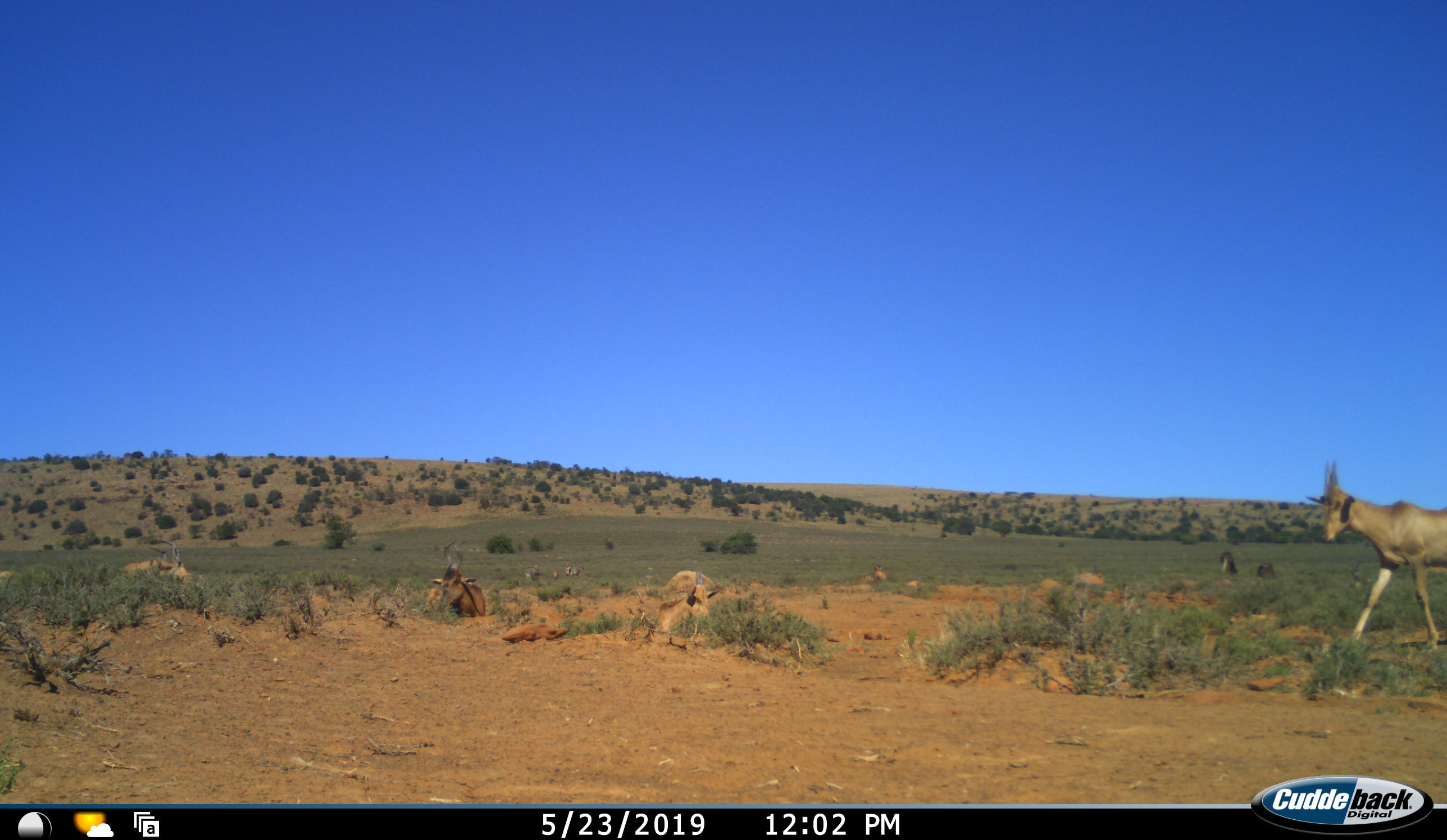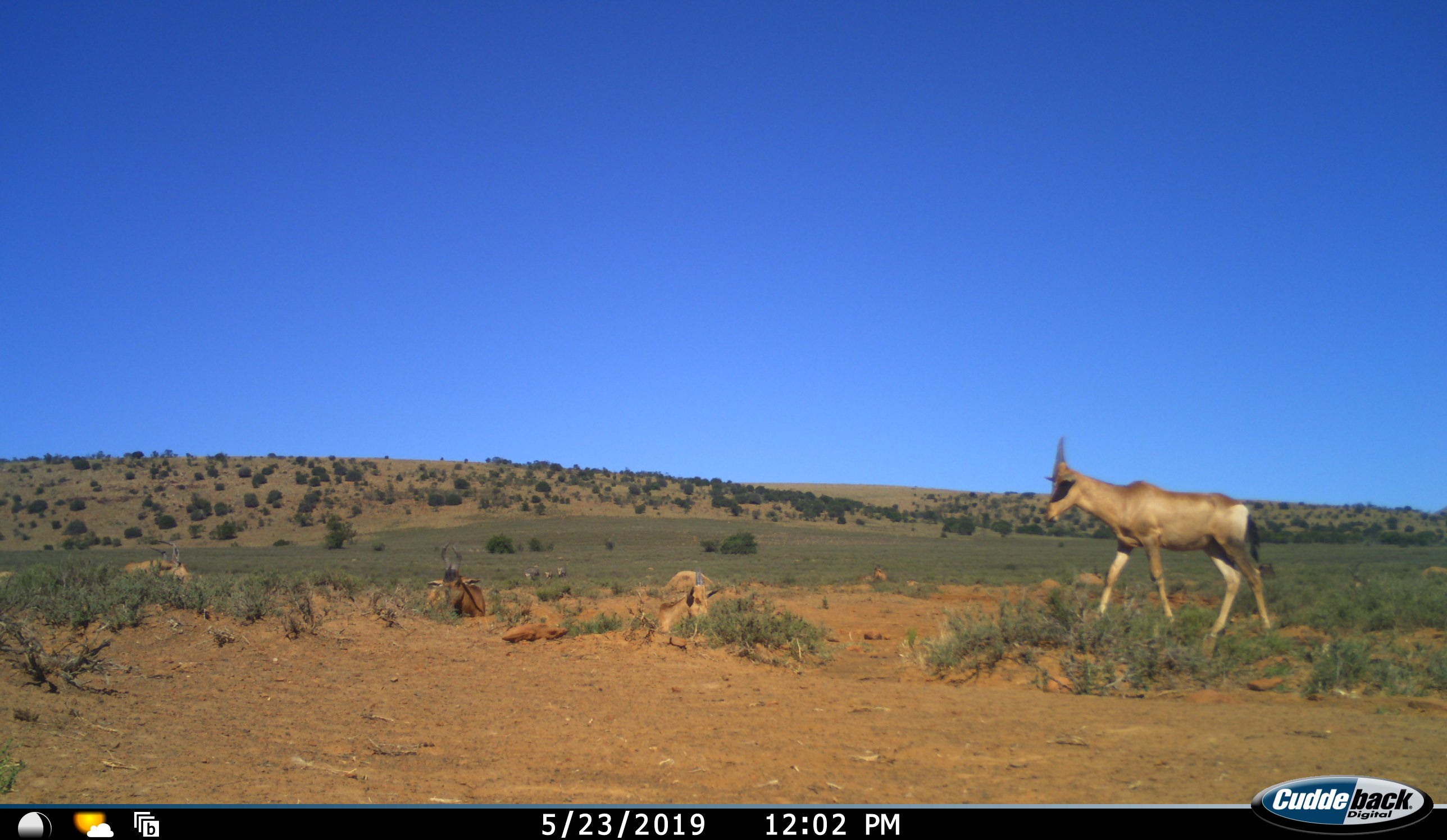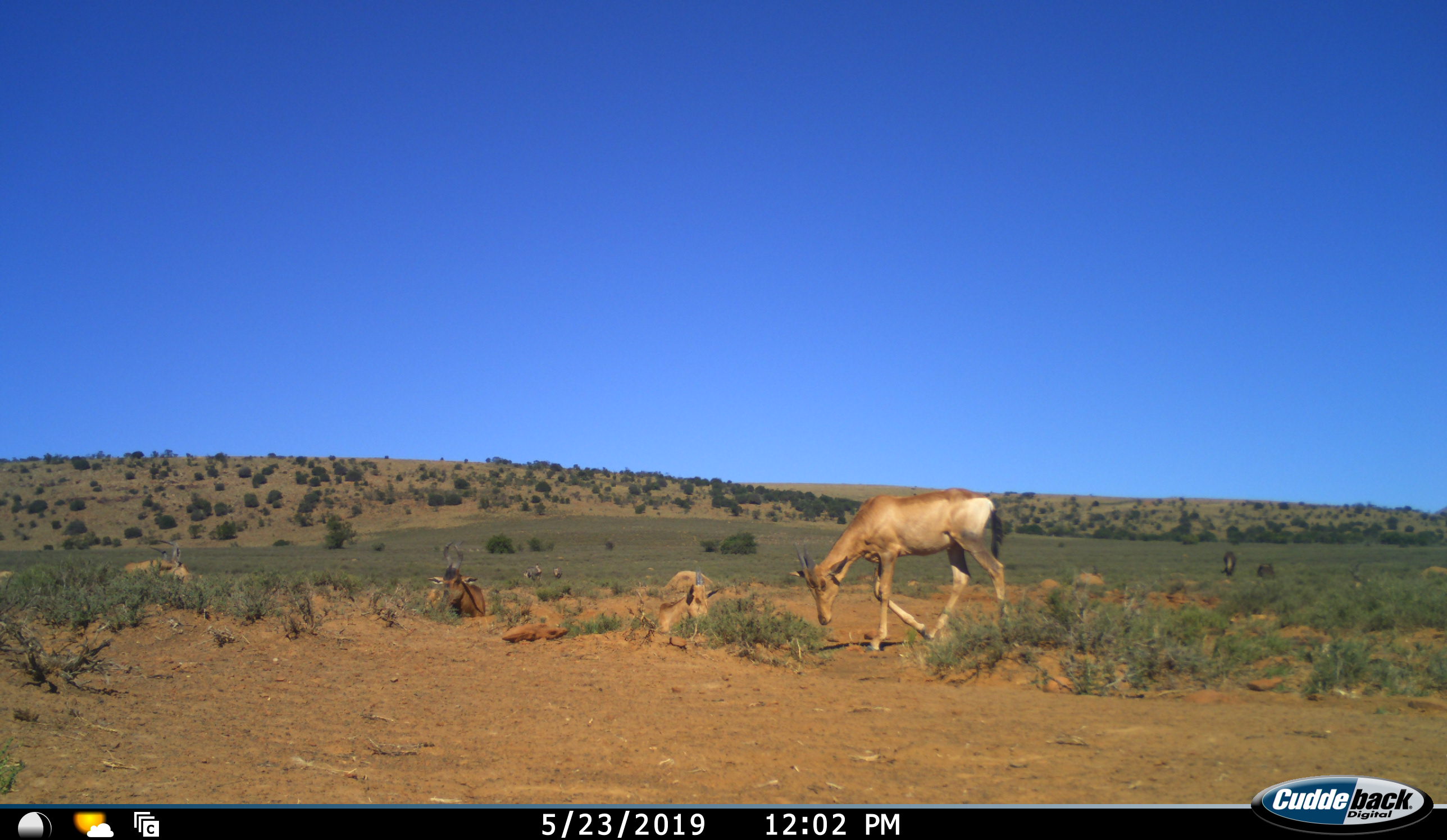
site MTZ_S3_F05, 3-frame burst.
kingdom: Animalia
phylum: Chordata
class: Mammalia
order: Artiodactyla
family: Bovidae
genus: Alcelaphus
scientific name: Alcelaphus buselaphus caama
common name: red hartebeest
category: hartebeestred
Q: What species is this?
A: Hartebeestred (red hartebeest) (Alcelaphus buselaphus caama).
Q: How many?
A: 3.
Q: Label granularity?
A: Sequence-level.